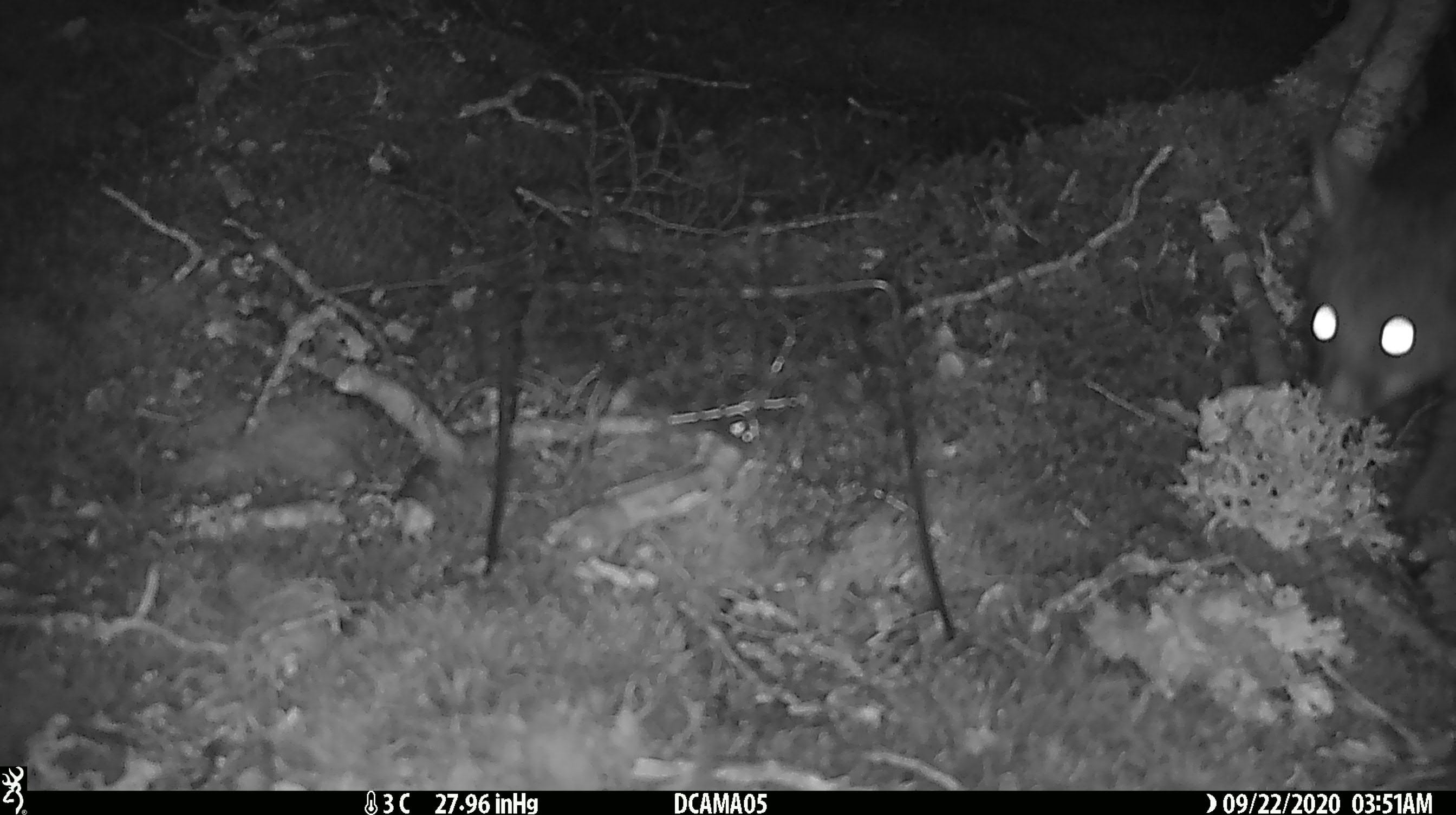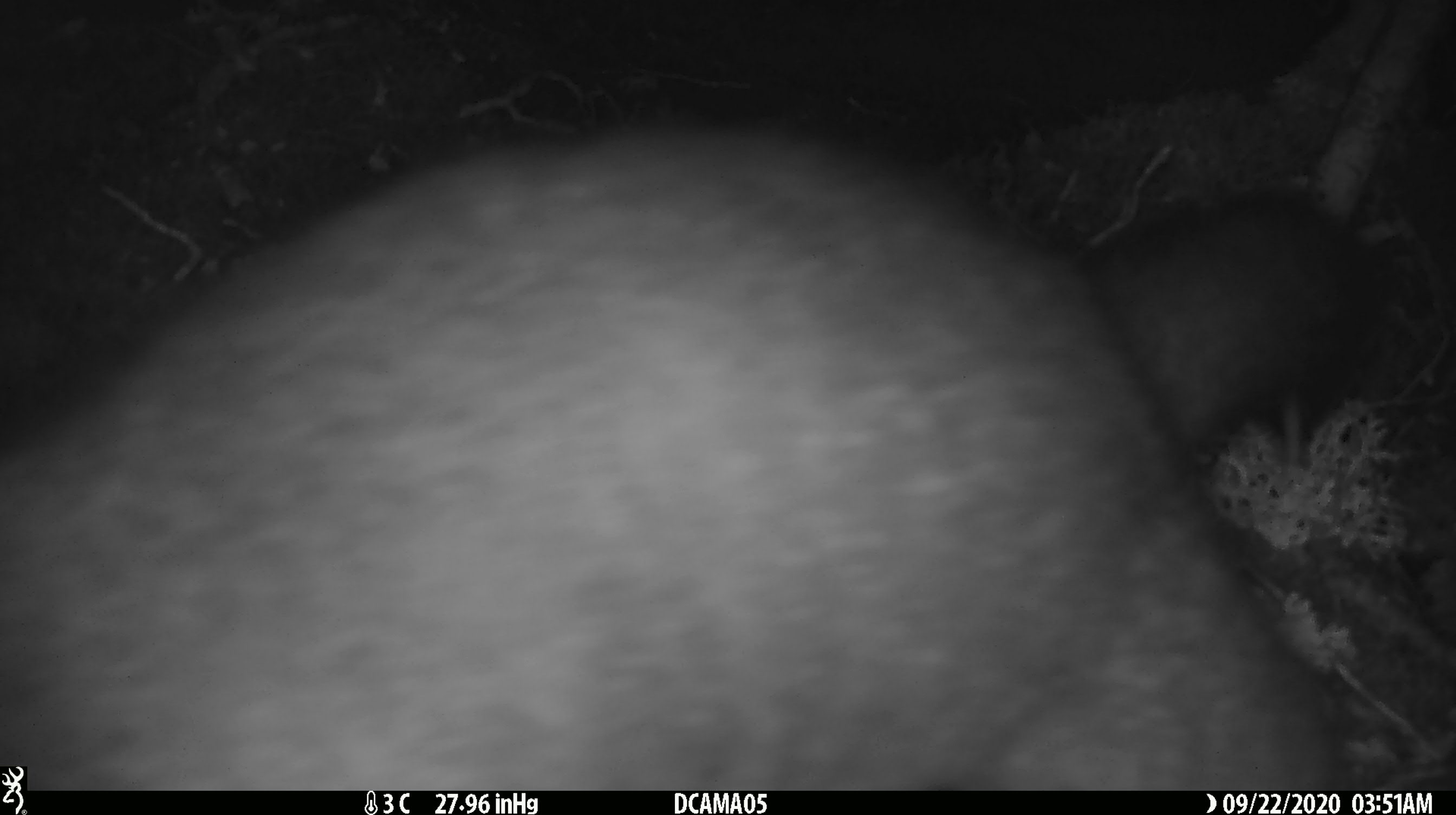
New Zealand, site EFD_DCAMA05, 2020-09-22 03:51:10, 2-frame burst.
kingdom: Animalia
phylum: Chordata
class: Mammalia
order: Diprotodontia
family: Phalangeridae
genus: Trichosurus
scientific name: Trichosurus vulpecula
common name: common brushtail possum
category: possum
Possum (common brushtail possum) (Trichosurus vulpecula).